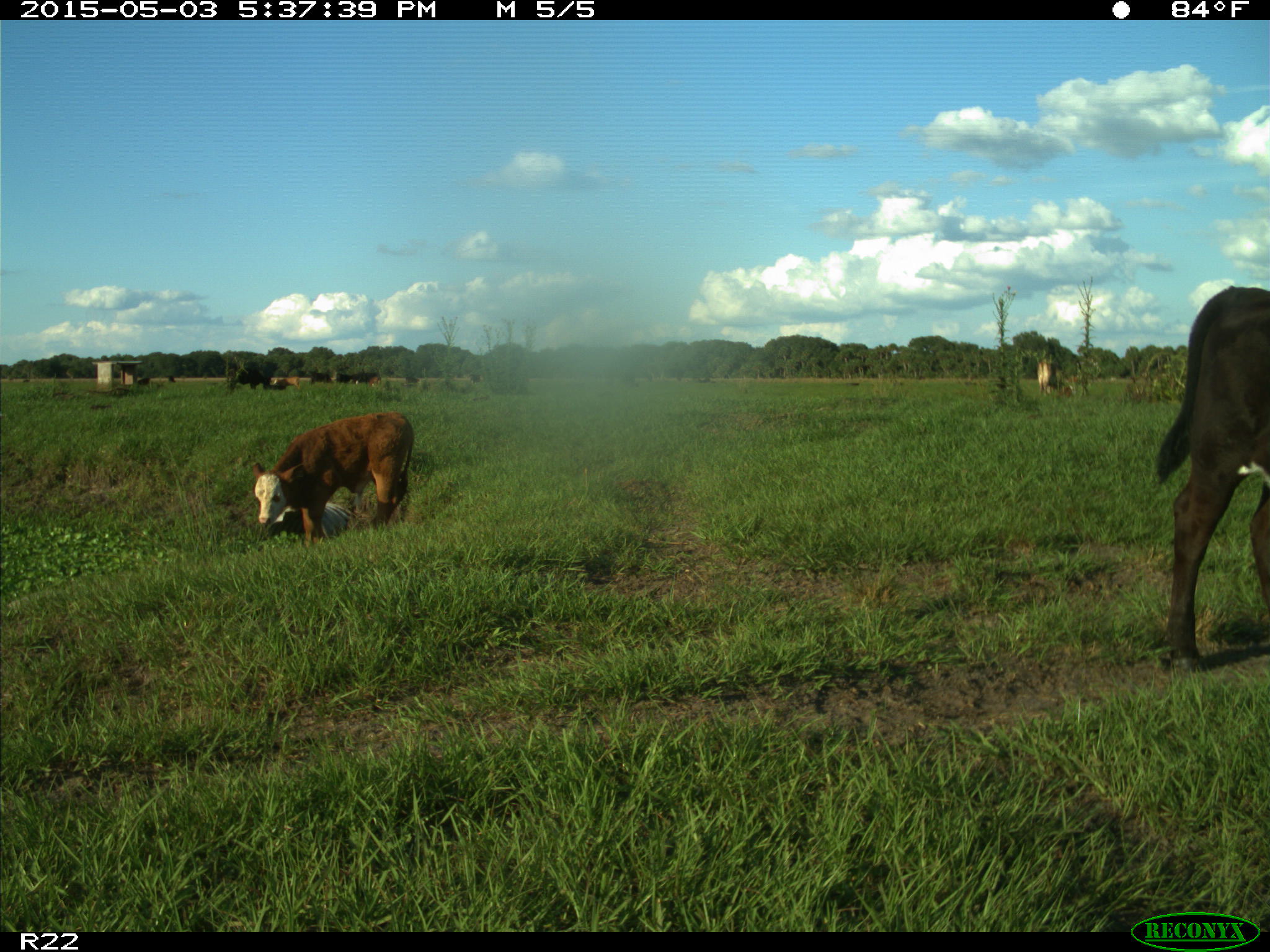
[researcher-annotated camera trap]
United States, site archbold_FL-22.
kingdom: Animalia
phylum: Chordata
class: Mammalia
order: Artiodactyla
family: Bovidae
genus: Bos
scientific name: Bos taurus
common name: domestic cow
Bos taurus (domestic cow).